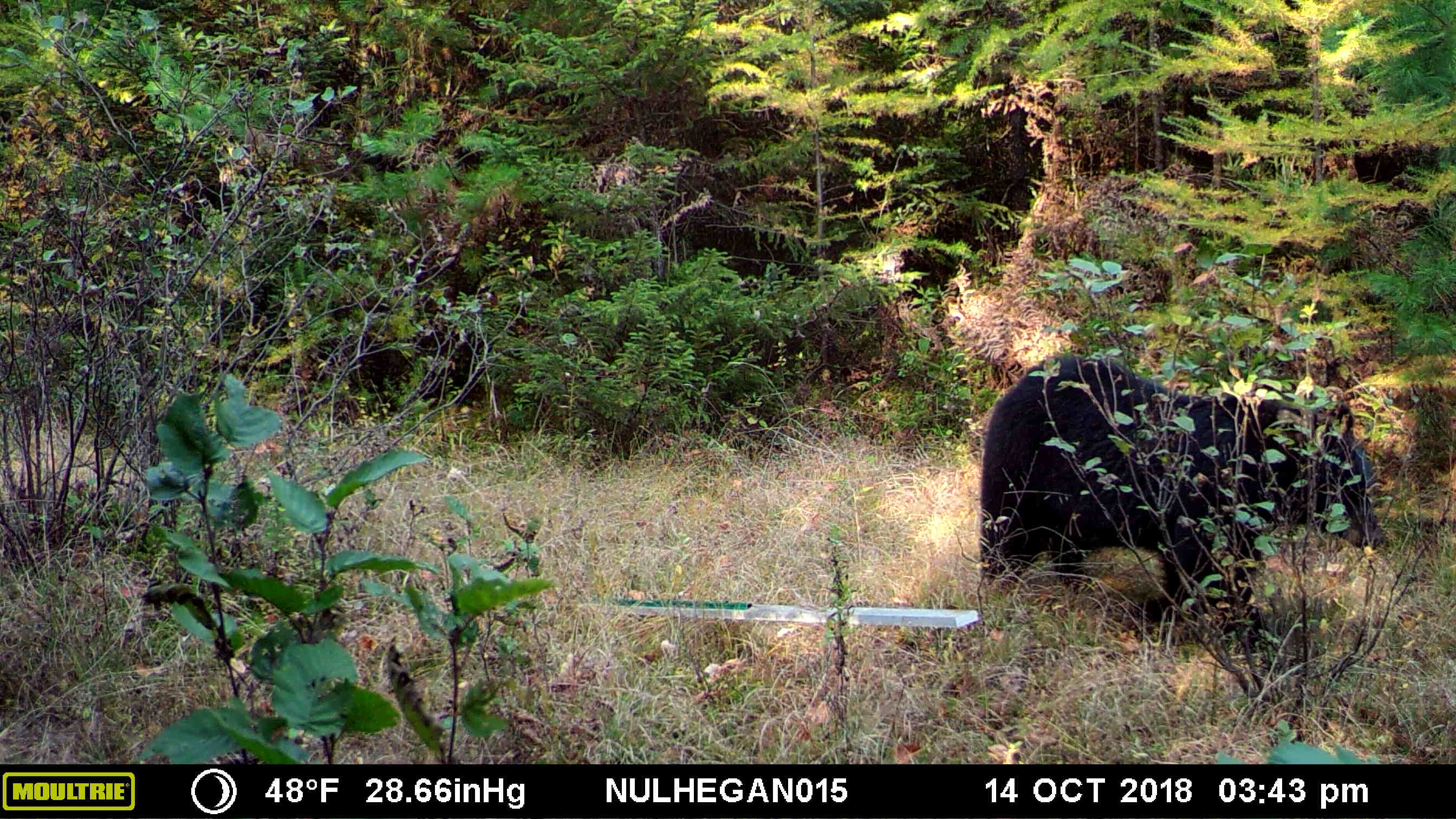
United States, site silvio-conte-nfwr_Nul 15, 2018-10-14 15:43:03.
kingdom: Animalia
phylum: Chordata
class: Mammalia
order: Carnivora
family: Ursidae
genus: Ursus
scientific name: Ursus americanus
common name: black bear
Black bear (Ursus americanus).